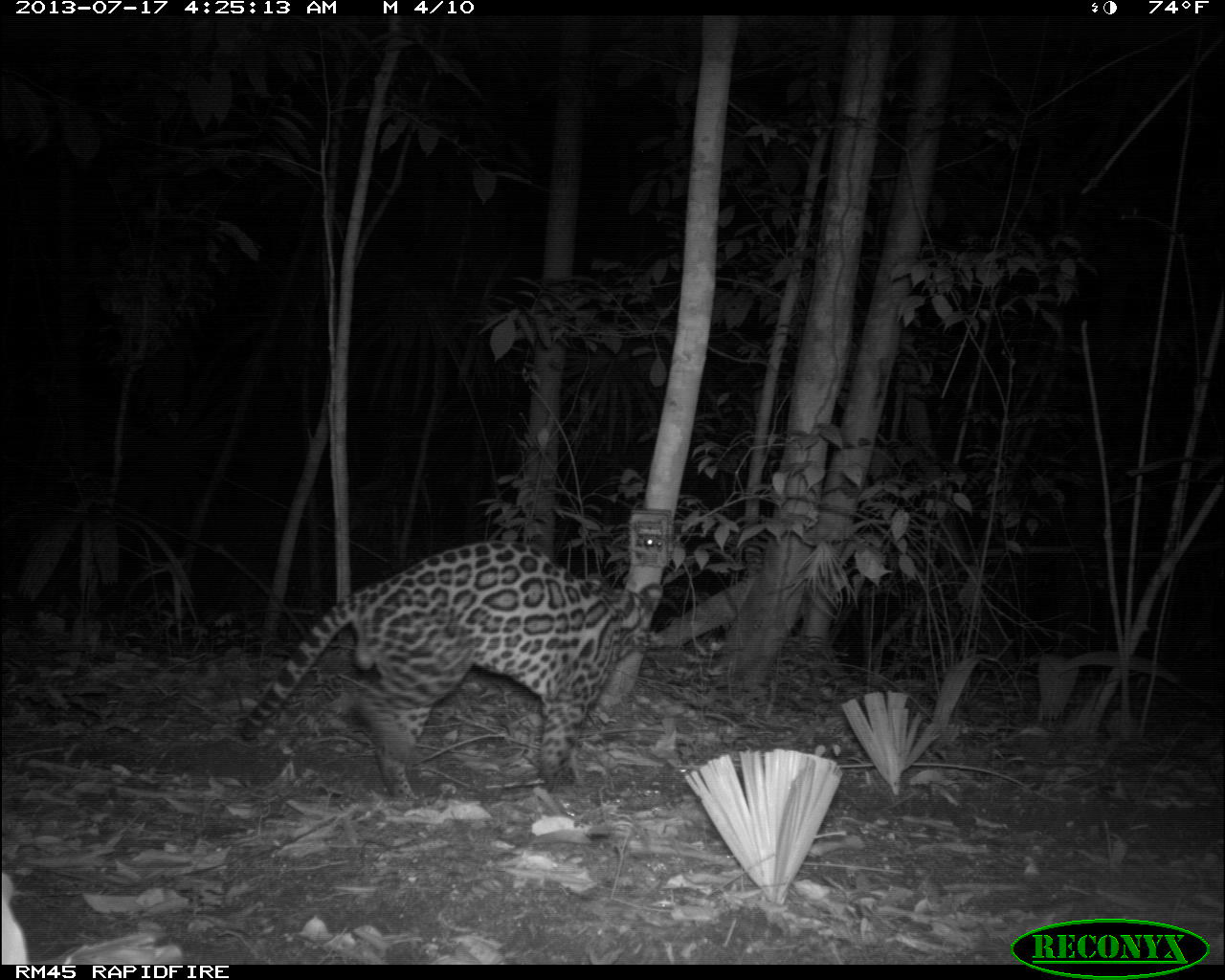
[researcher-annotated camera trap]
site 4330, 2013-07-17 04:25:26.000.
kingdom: Animalia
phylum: Chordata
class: Mammalia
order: Carnivora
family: Felidae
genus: Leopardus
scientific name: Leopardus pardalis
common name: ocelot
Leopardus pardalis (ocelot), count 1, sex male.